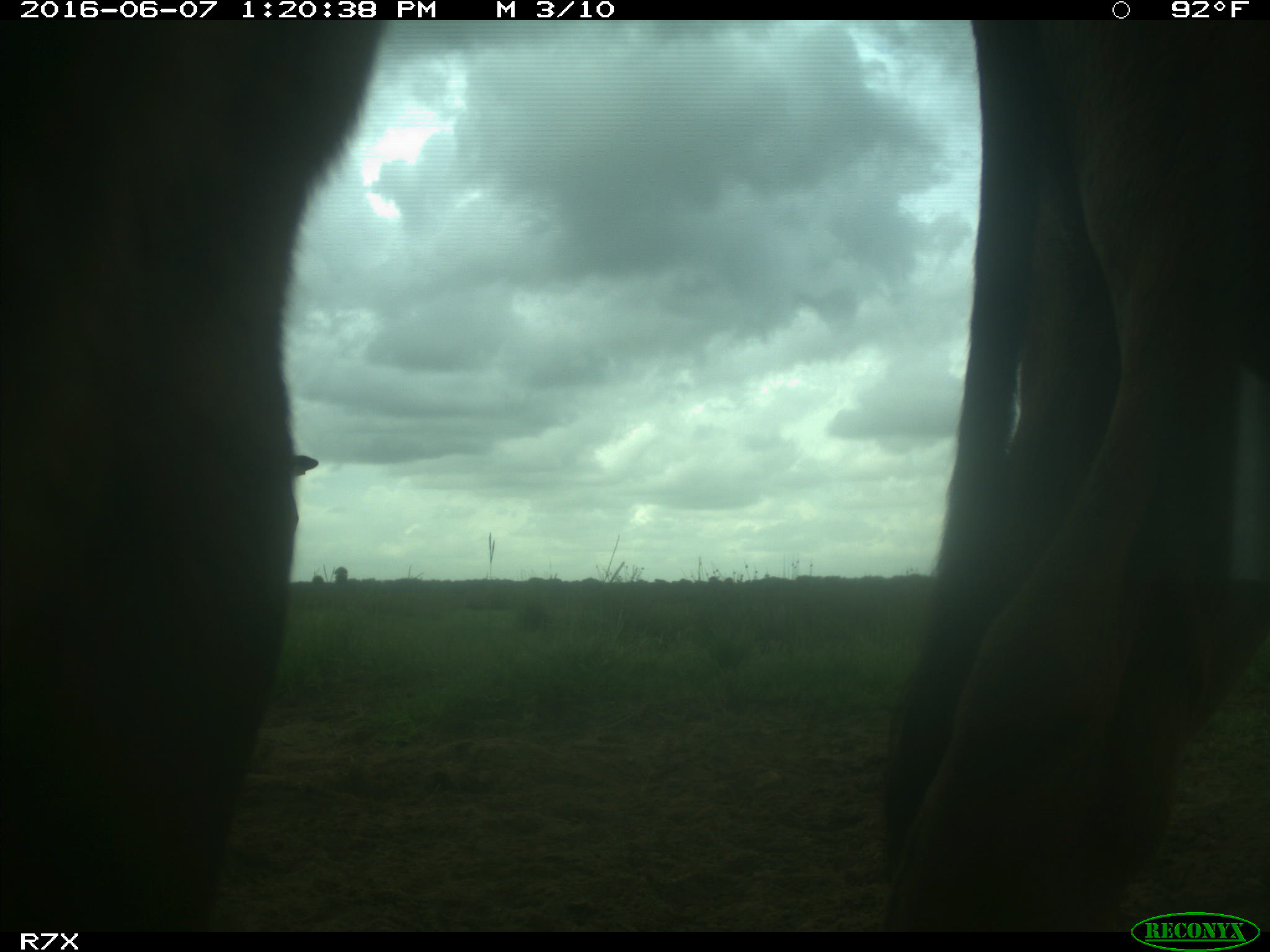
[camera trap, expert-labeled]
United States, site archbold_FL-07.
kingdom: Animalia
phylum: Chordata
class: Mammalia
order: Artiodactyla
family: Bovidae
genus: Bos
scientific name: Bos taurus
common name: domestic cow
Bos taurus (domestic cow).